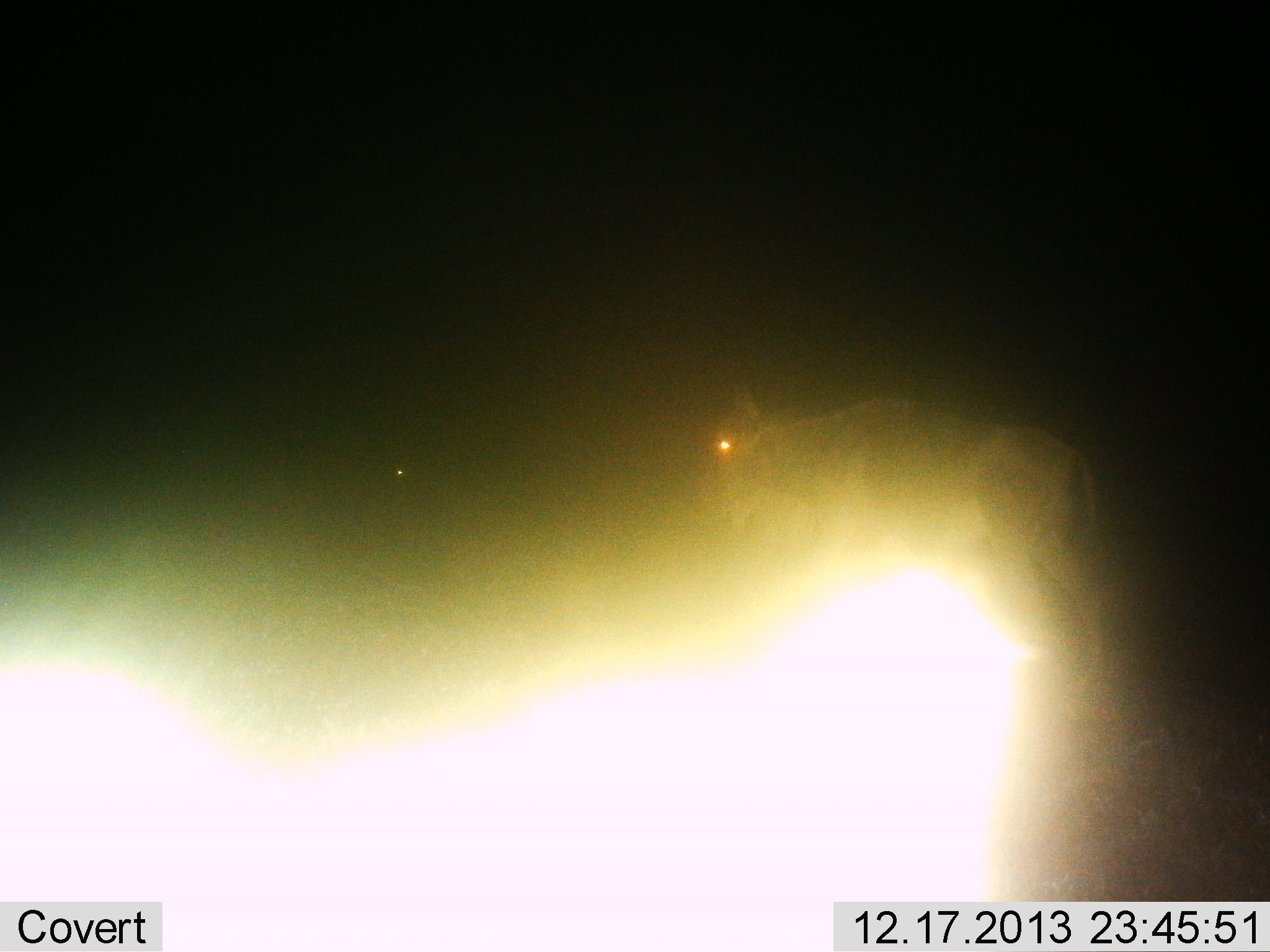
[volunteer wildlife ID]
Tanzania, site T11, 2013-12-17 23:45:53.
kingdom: Animalia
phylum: Chordata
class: Mammalia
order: Artiodactyla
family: Bovidae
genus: Connochaetes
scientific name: Connochaetes taurinus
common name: blue wildebeest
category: wildebeest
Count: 1.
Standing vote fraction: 60%.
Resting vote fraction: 0%.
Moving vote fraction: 40%.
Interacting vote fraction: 0%.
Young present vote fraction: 0%.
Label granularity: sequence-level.